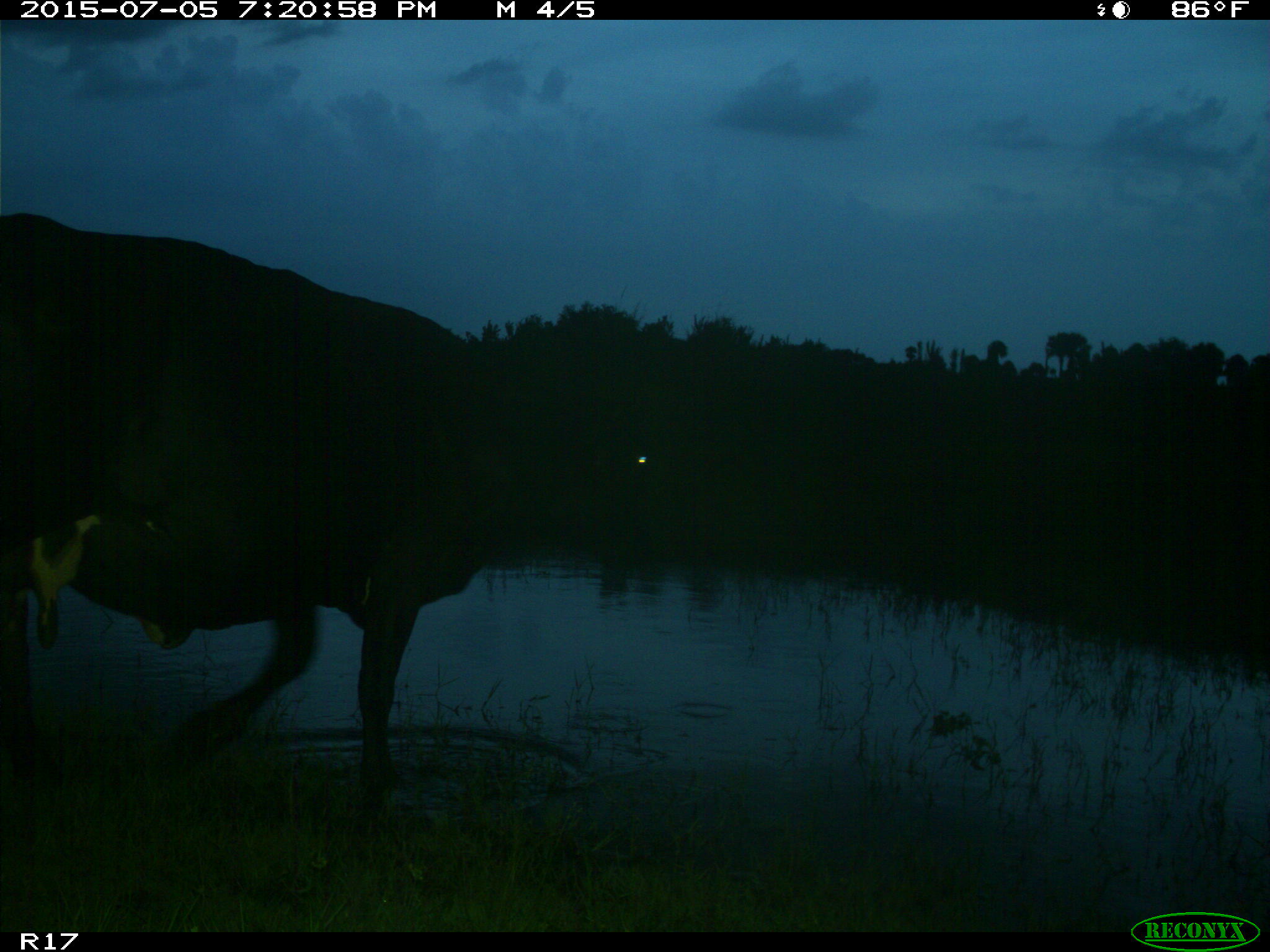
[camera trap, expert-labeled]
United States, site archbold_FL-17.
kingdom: Animalia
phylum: Chordata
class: Mammalia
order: Artiodactyla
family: Bovidae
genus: Bos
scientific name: Bos taurus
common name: domestic cow